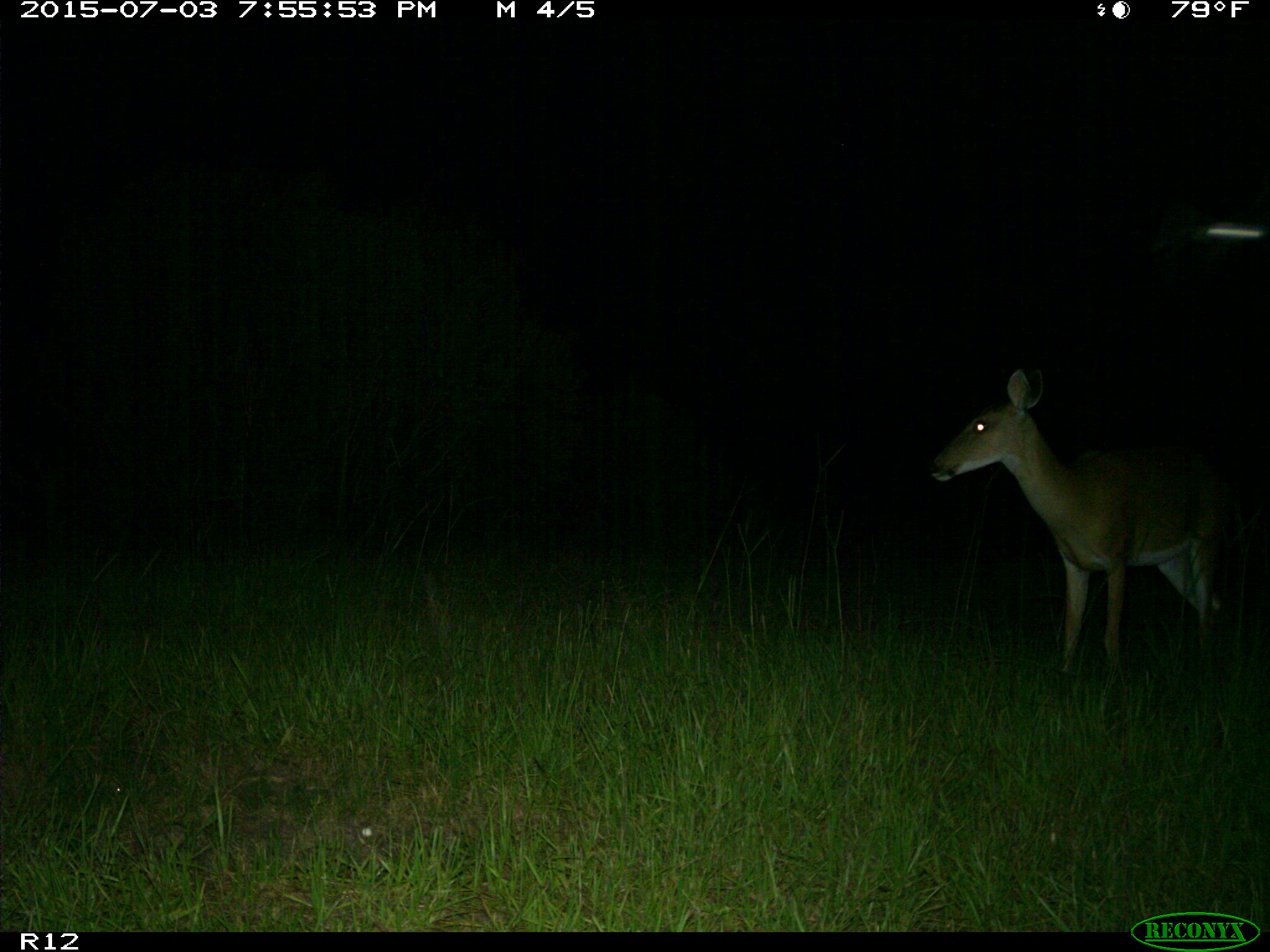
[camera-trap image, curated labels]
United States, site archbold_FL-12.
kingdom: Animalia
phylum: Chordata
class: Mammalia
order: Artiodactyla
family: Cervidae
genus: Odocoileus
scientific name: Odocoileus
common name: deer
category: unidentified deer